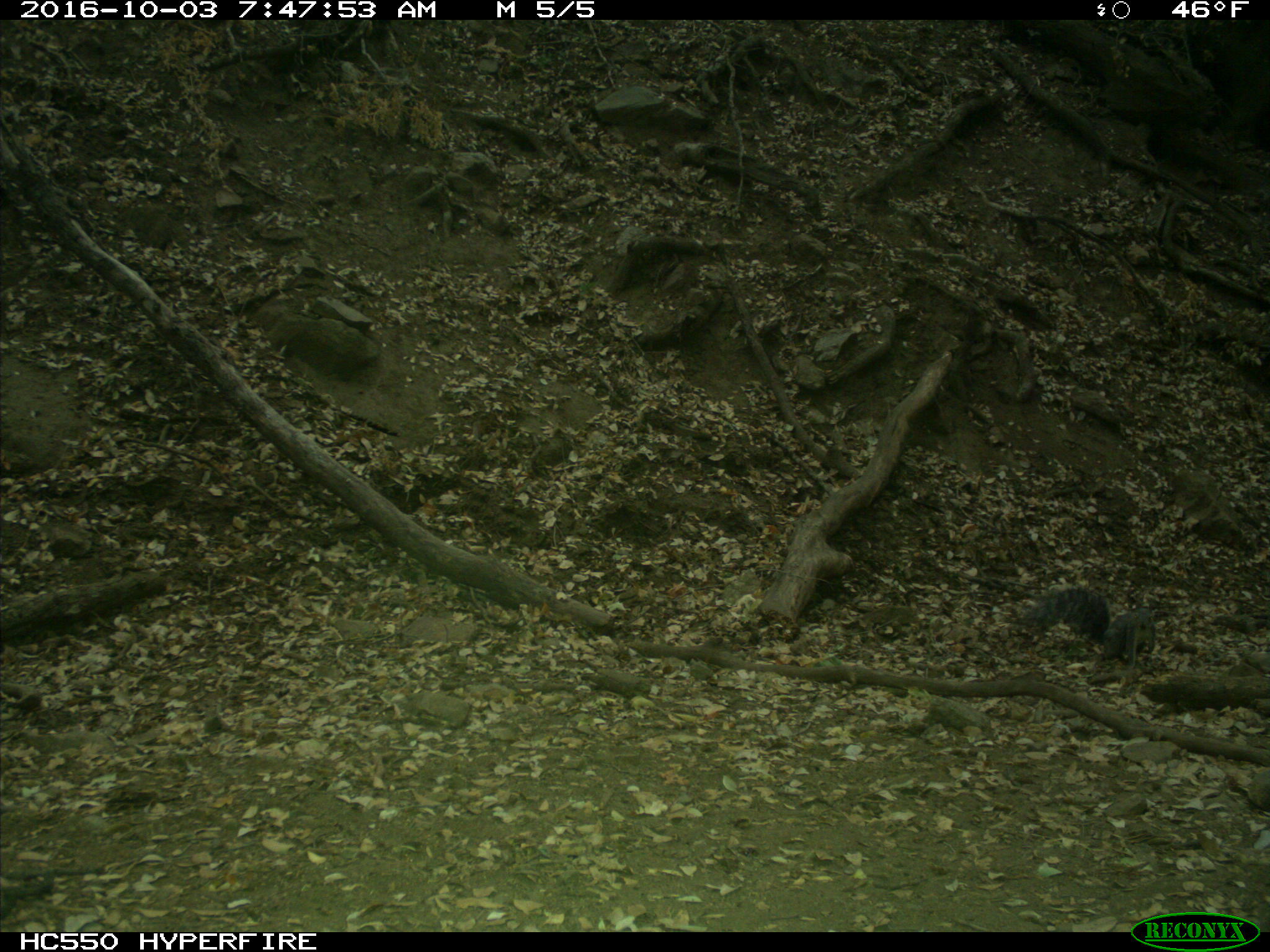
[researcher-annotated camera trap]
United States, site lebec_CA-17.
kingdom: Animalia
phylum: Chordata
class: Mammalia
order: Rodentia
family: Sciuridae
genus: Sciurus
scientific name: Sciurus carolinensis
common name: eastern gray squirrel